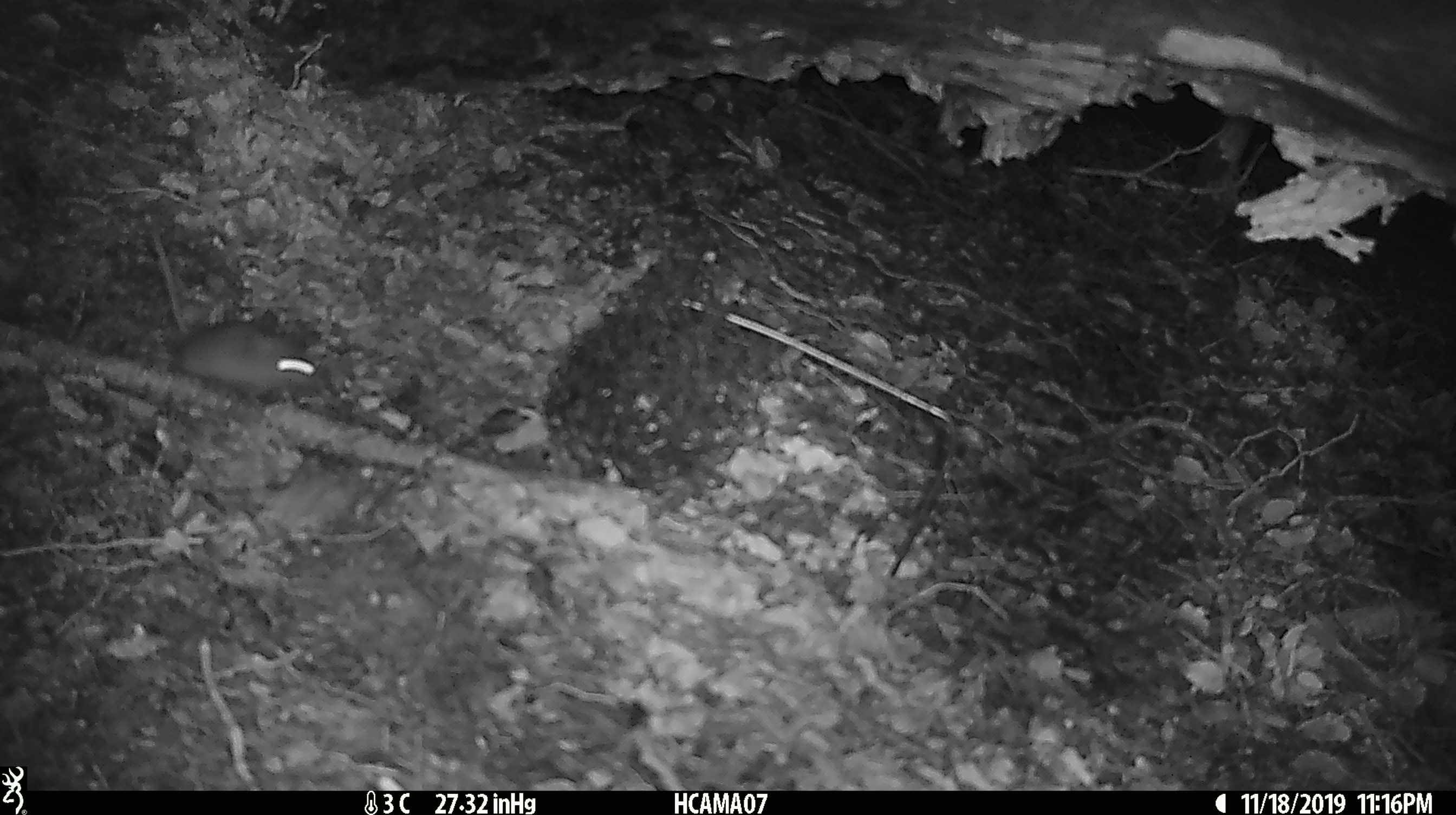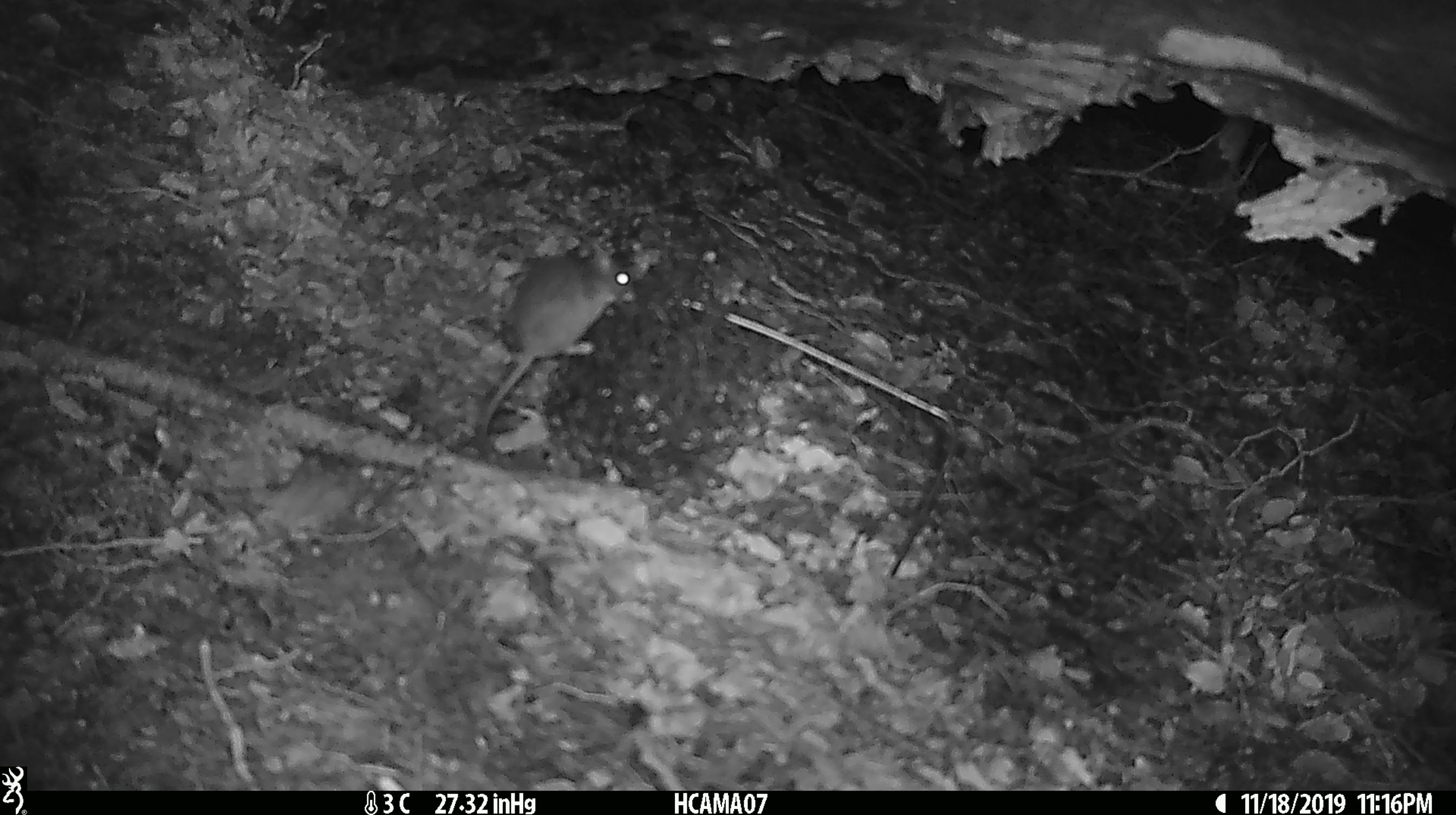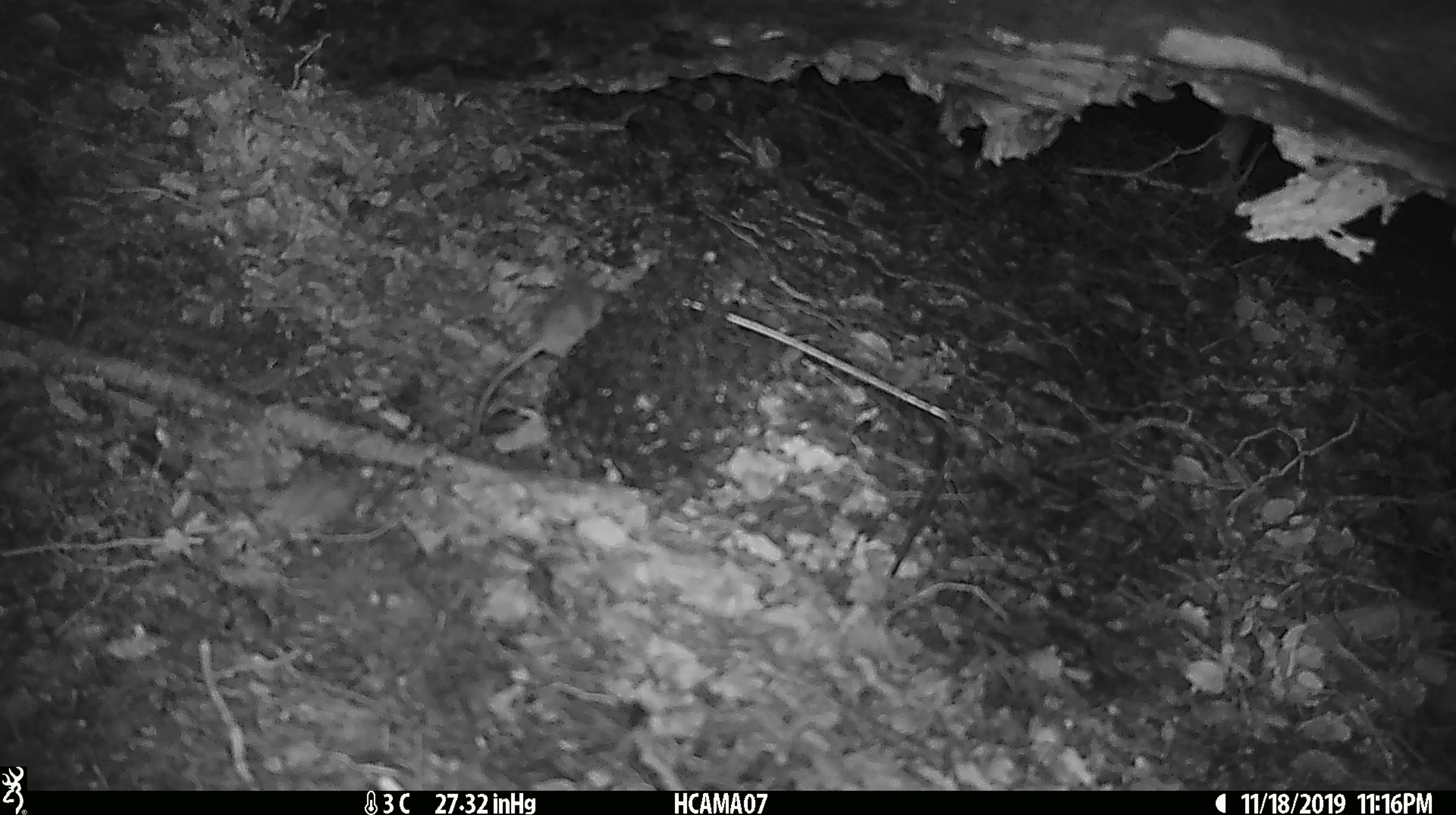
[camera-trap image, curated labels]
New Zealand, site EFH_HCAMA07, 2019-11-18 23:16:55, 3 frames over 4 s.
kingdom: Animalia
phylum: Chordata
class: Mammalia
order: Rodentia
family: Muridae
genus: Mus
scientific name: Mus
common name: mouse